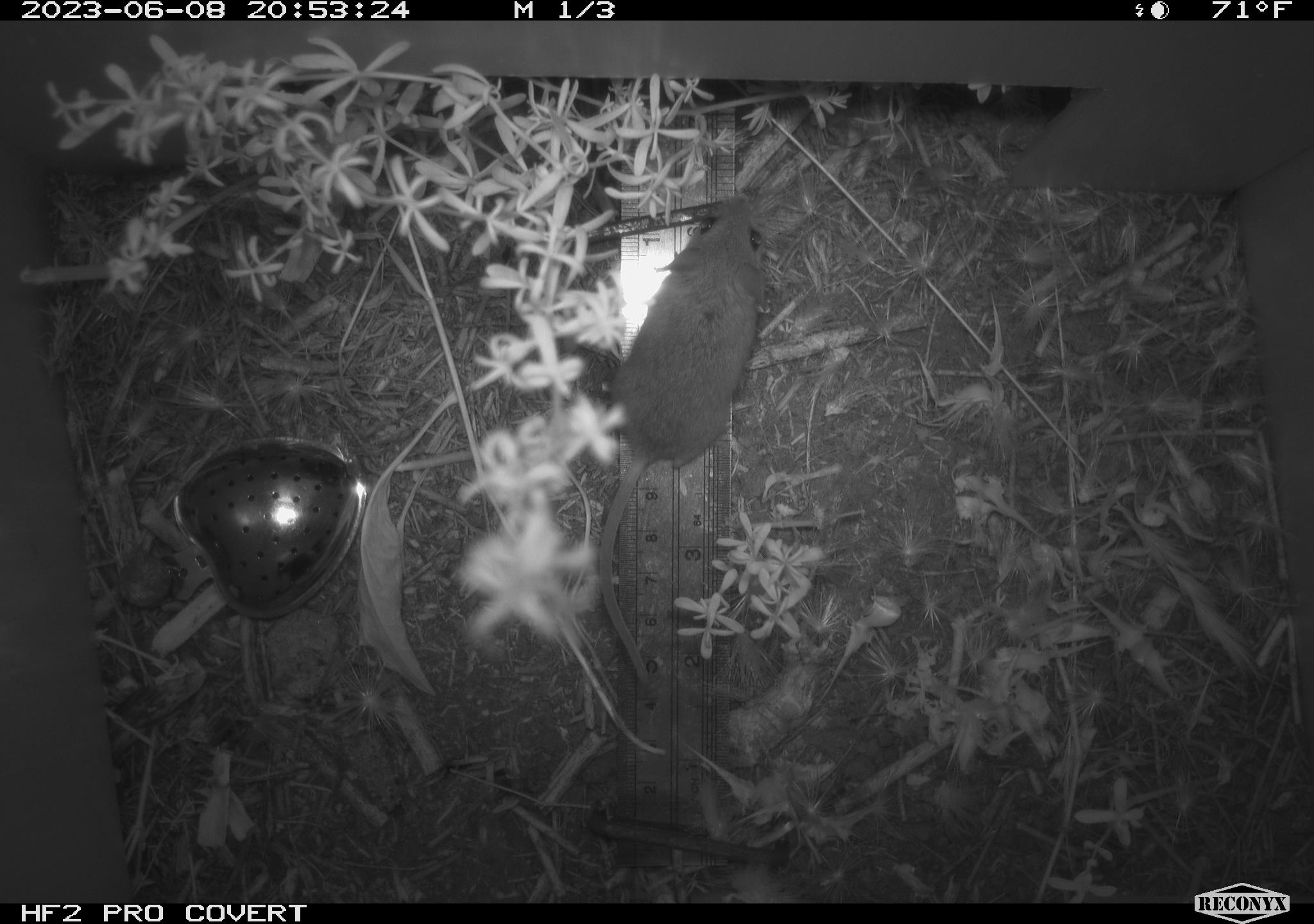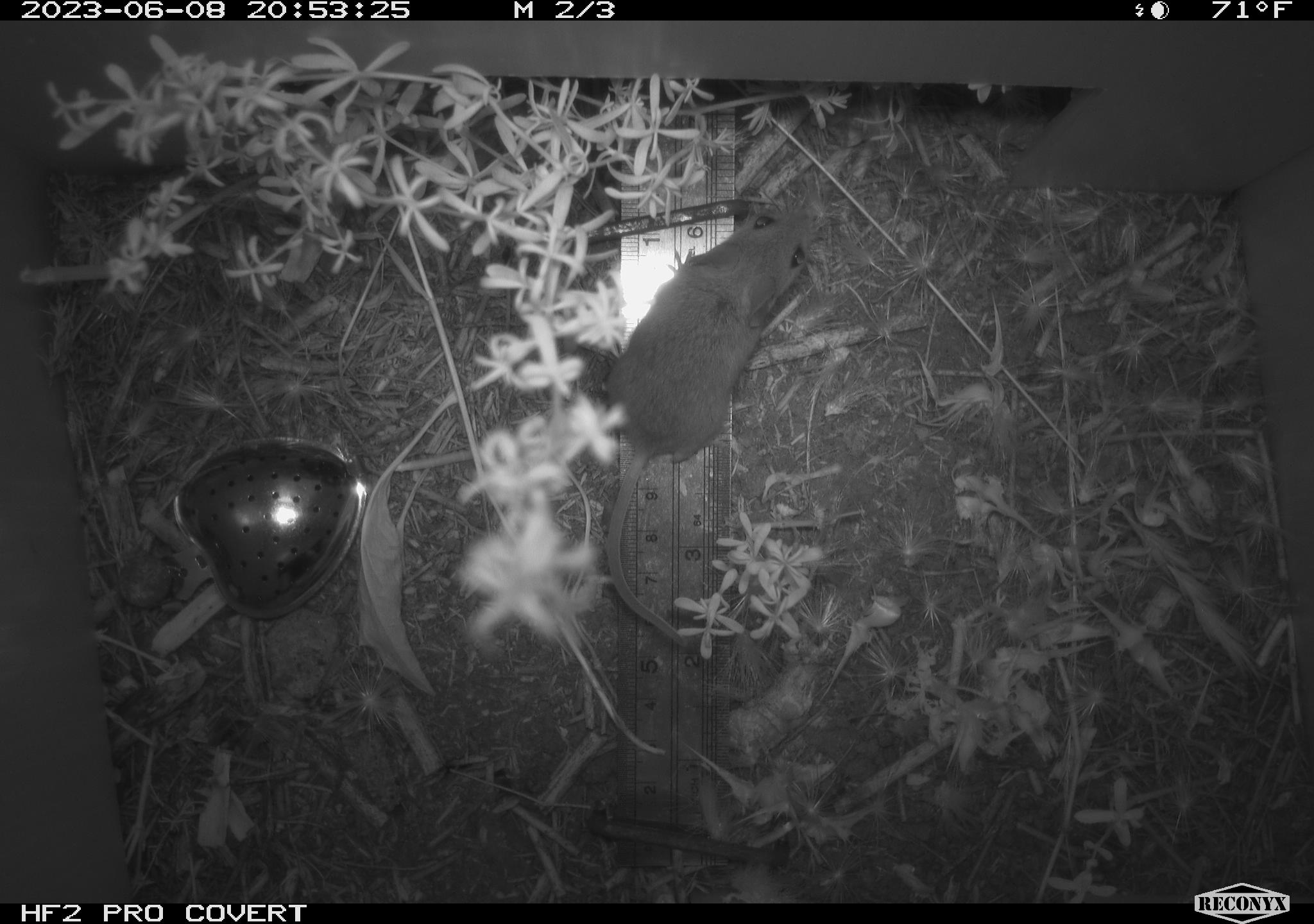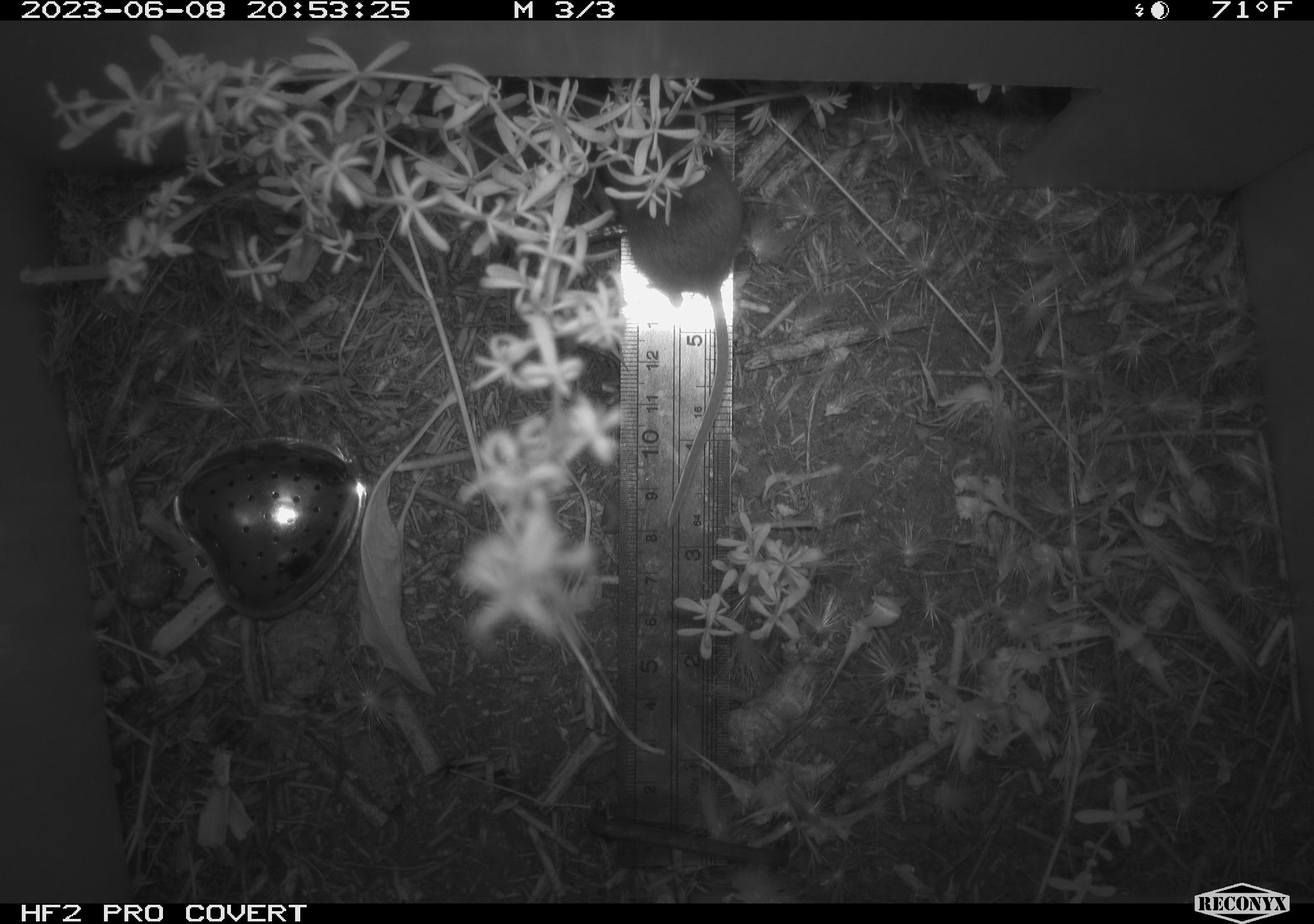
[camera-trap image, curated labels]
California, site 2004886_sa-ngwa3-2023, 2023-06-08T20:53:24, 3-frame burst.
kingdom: Animalia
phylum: Chordata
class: Mammalia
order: Rodentia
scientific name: Rodentia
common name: mouse species